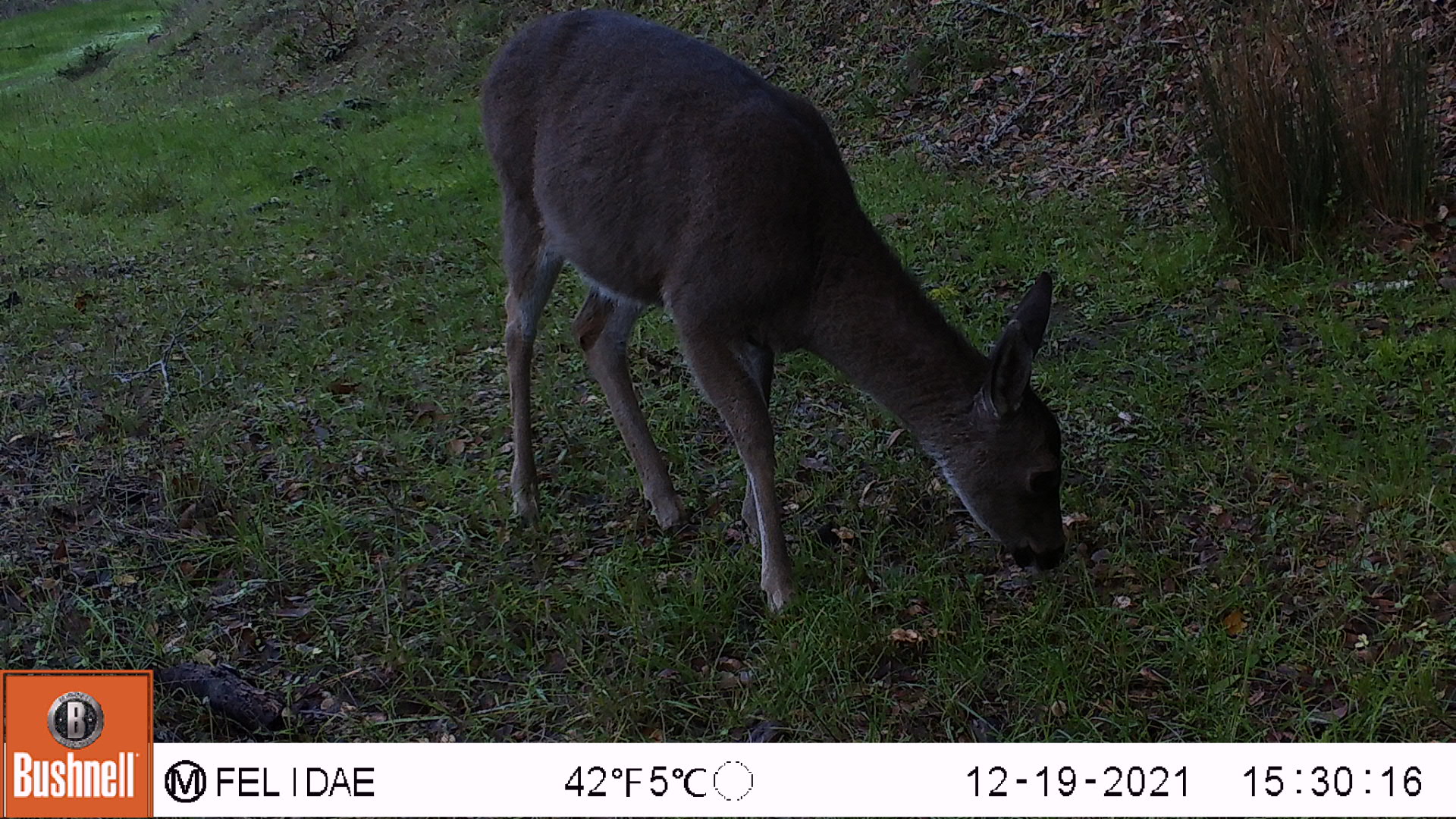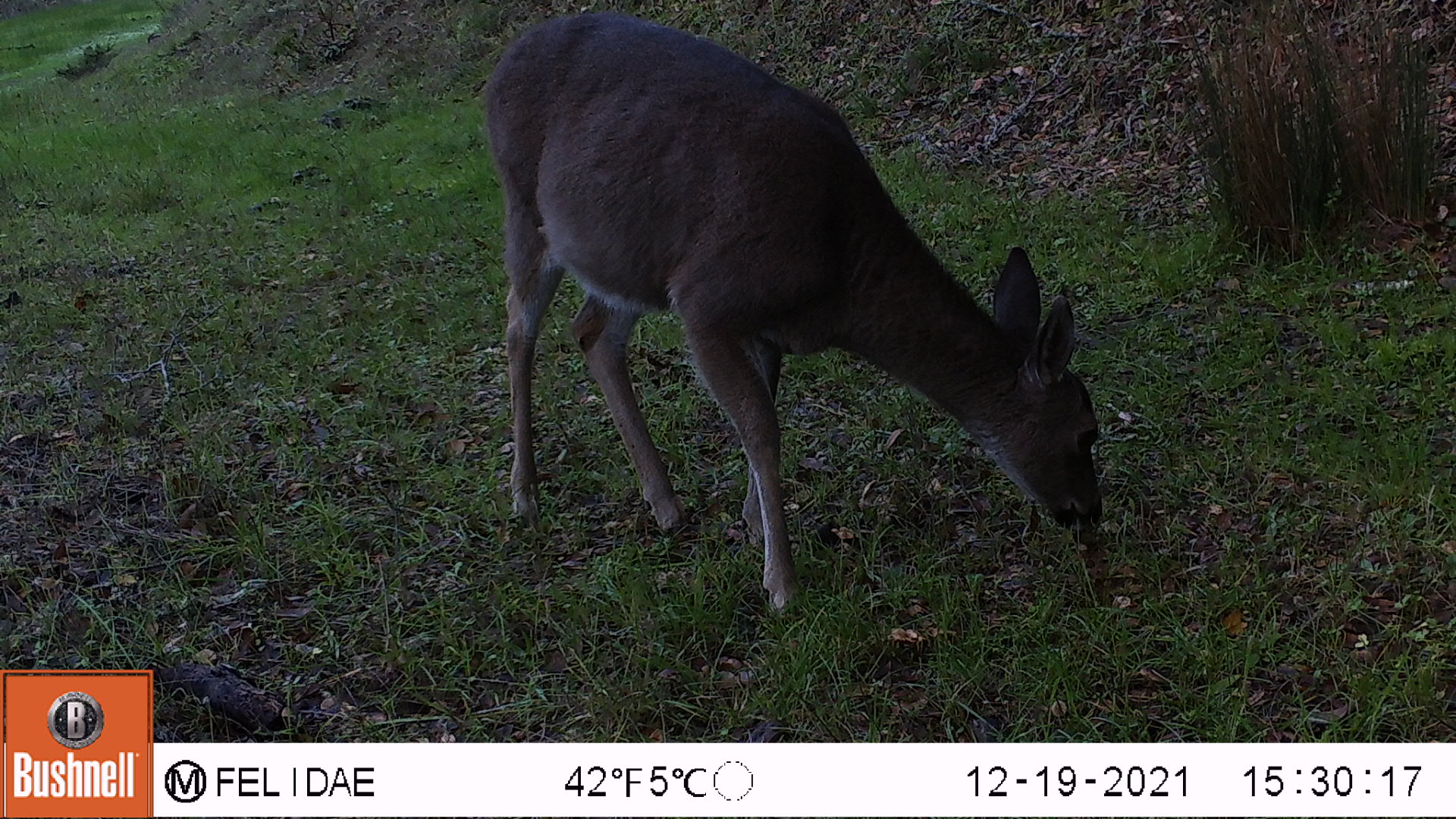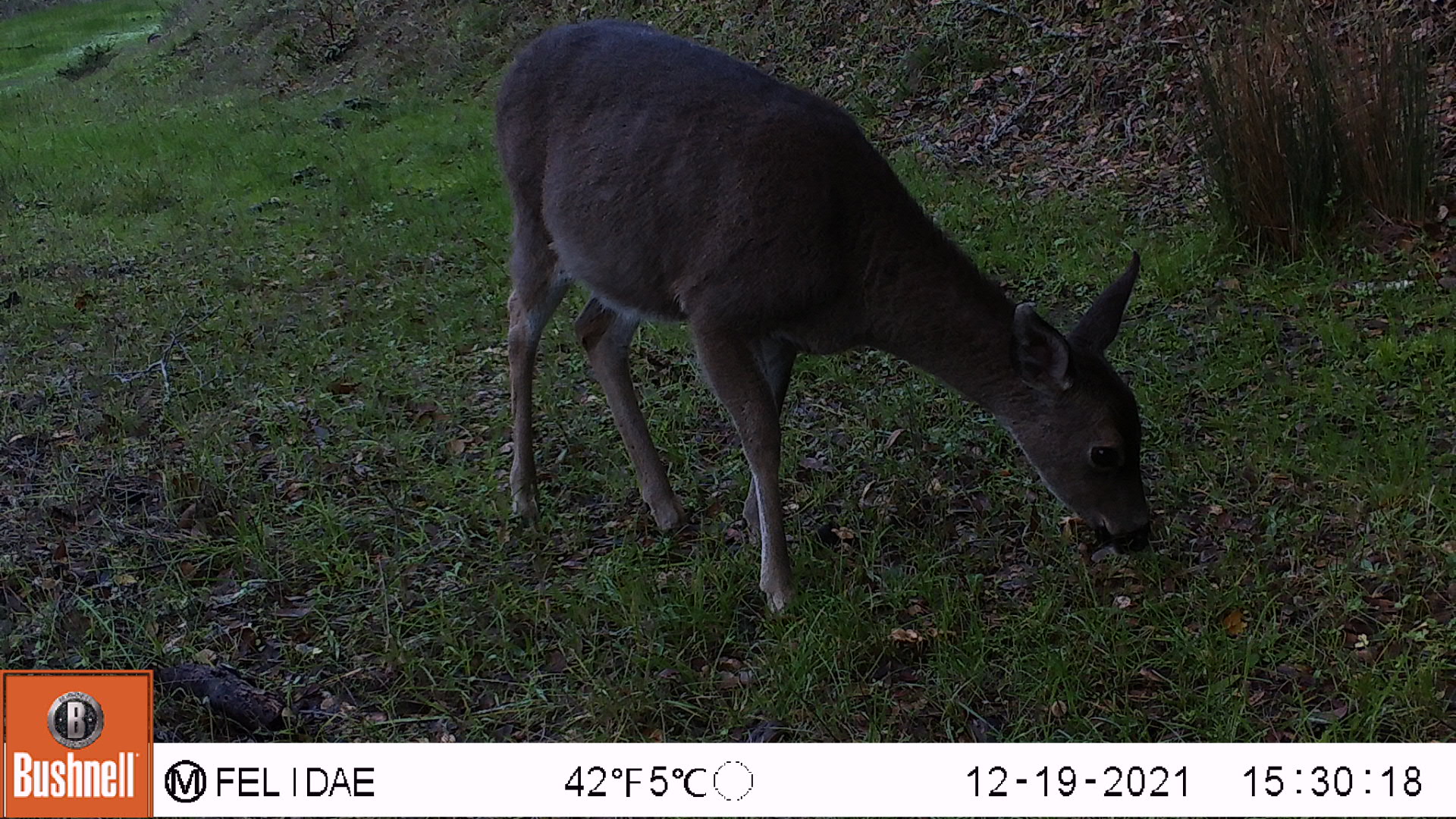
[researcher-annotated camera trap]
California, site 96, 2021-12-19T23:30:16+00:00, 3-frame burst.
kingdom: Animalia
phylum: Chordata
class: Mammalia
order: Artiodactyla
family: Cervidae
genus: Odocoileus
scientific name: Odocoileus hemionus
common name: mule deer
Mule deer (Odocoileus hemionus).